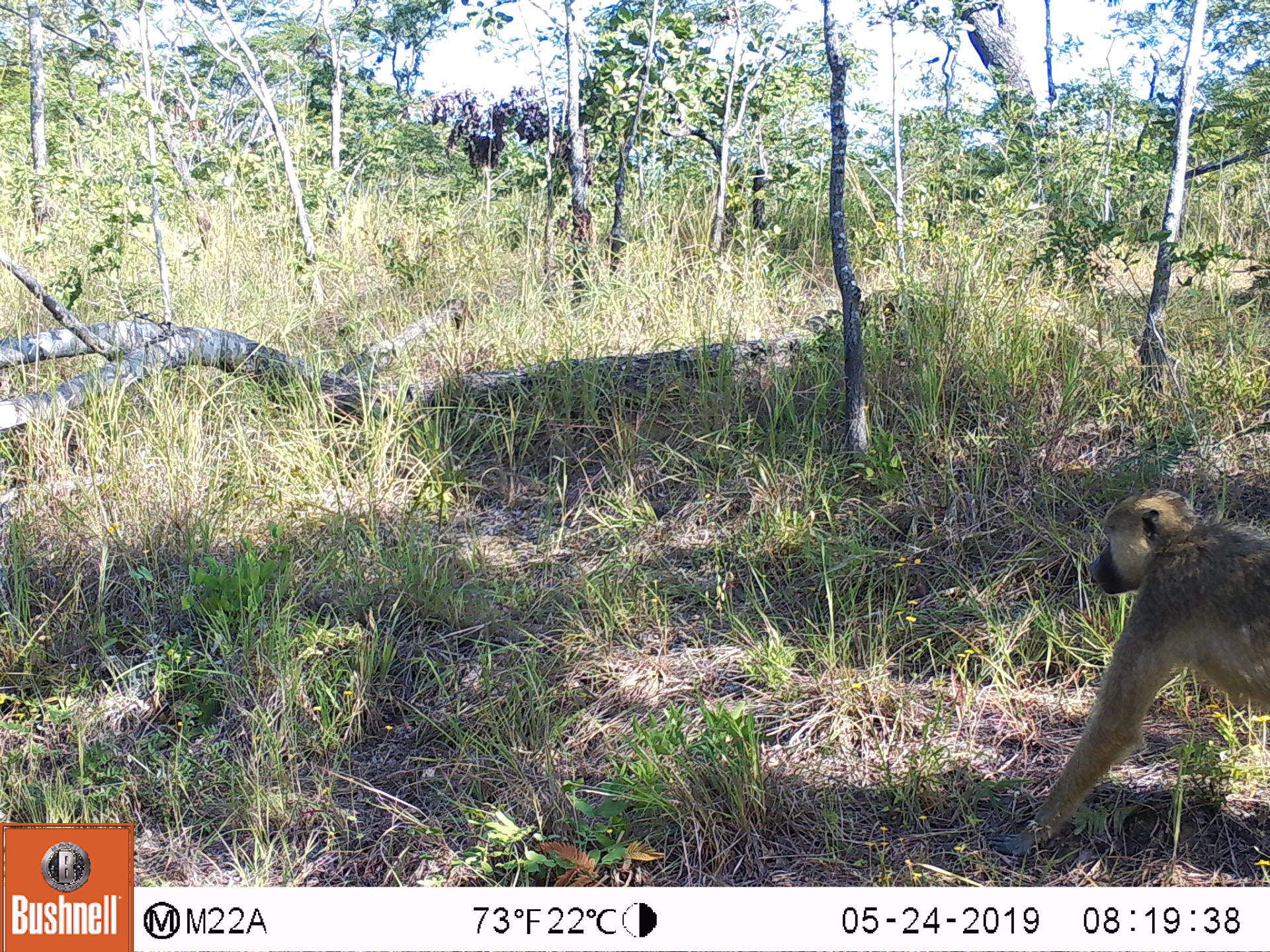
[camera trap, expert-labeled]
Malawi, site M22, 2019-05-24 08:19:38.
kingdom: Animalia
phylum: Chordata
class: Mammalia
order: Primates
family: Cercopithecidae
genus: Papio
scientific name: Papio cynocephalus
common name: yellow baboon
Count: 1.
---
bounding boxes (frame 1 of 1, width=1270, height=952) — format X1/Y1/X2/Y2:
yellow baboon: 1000/487/1266/857